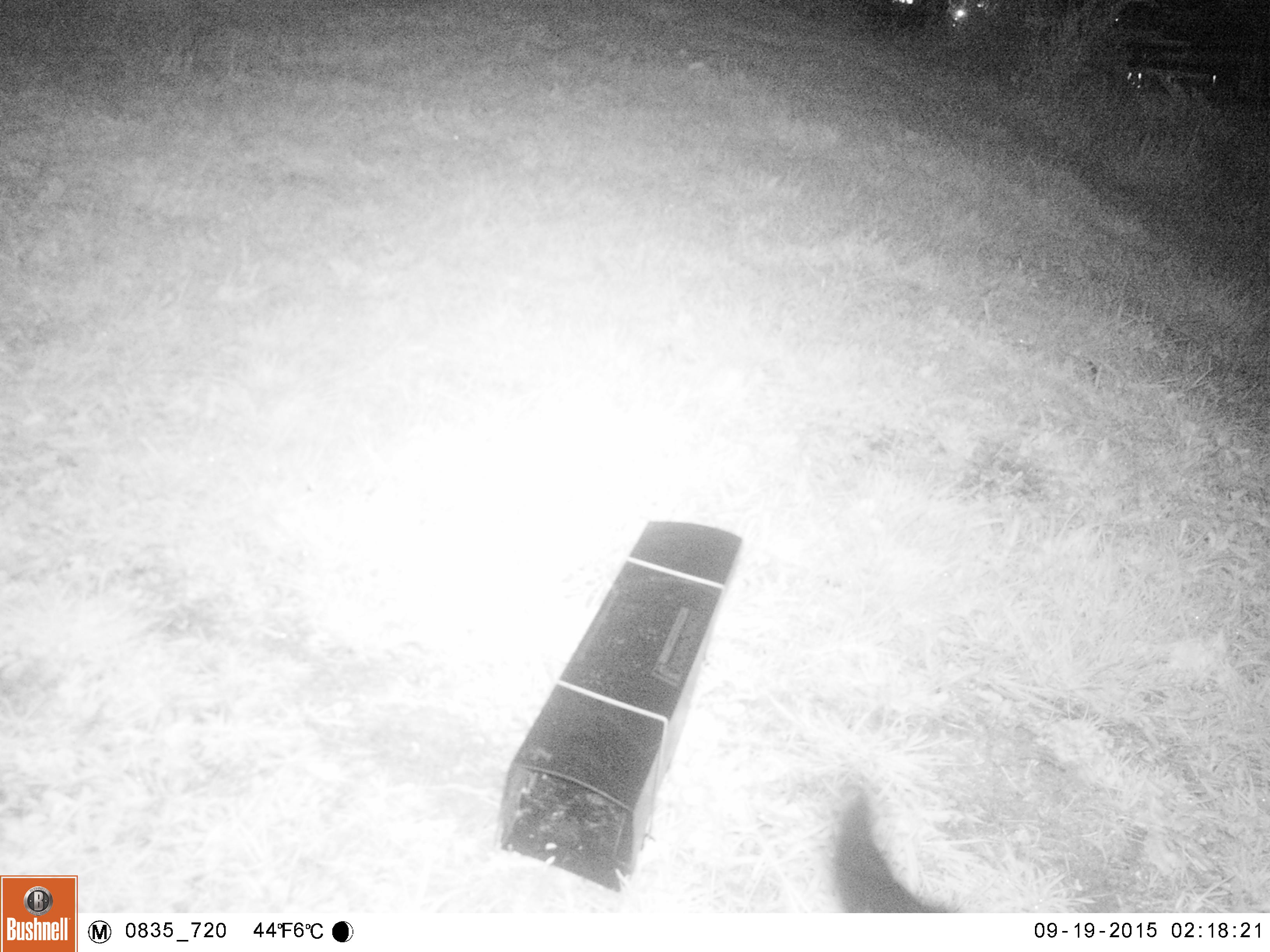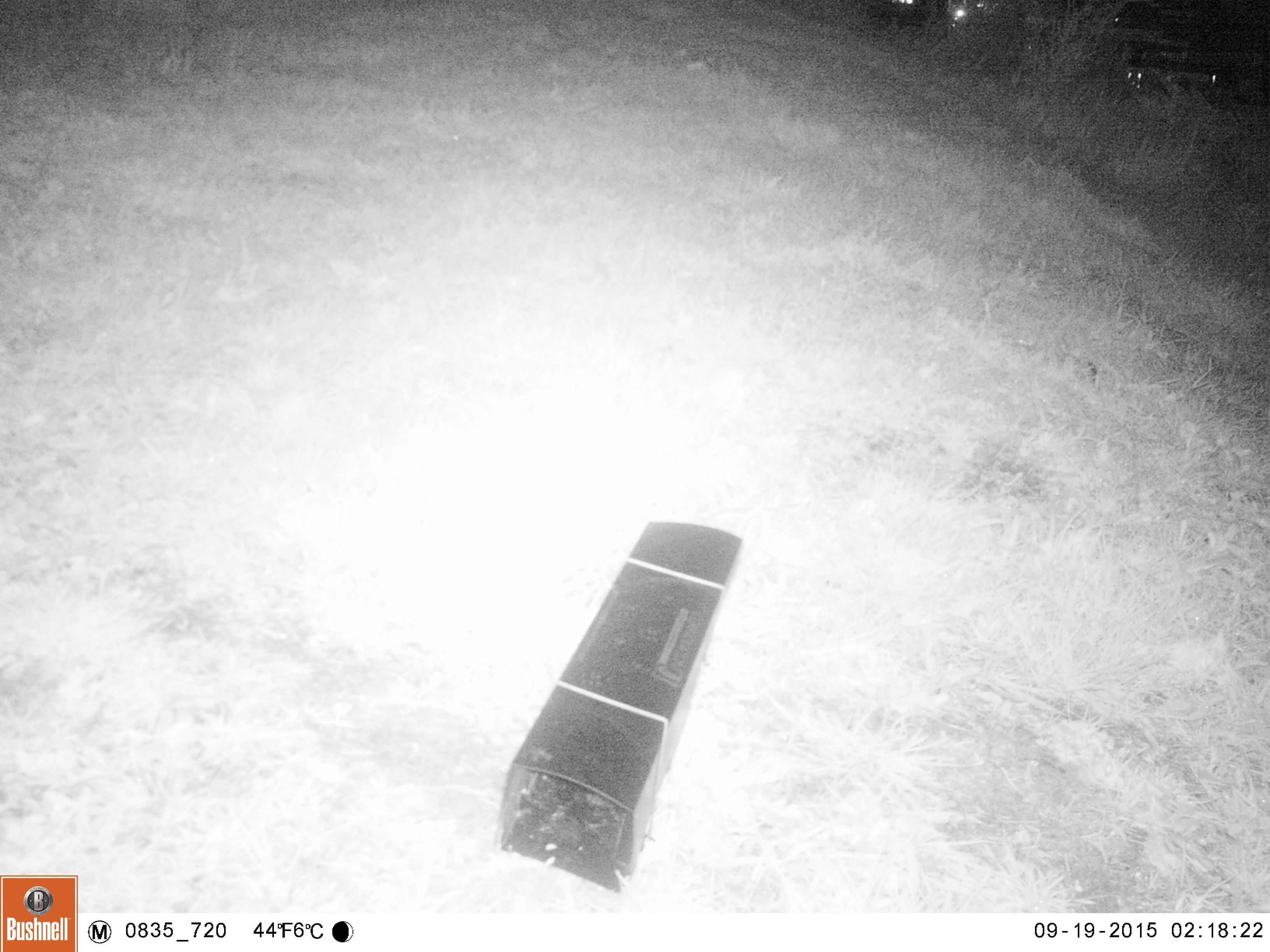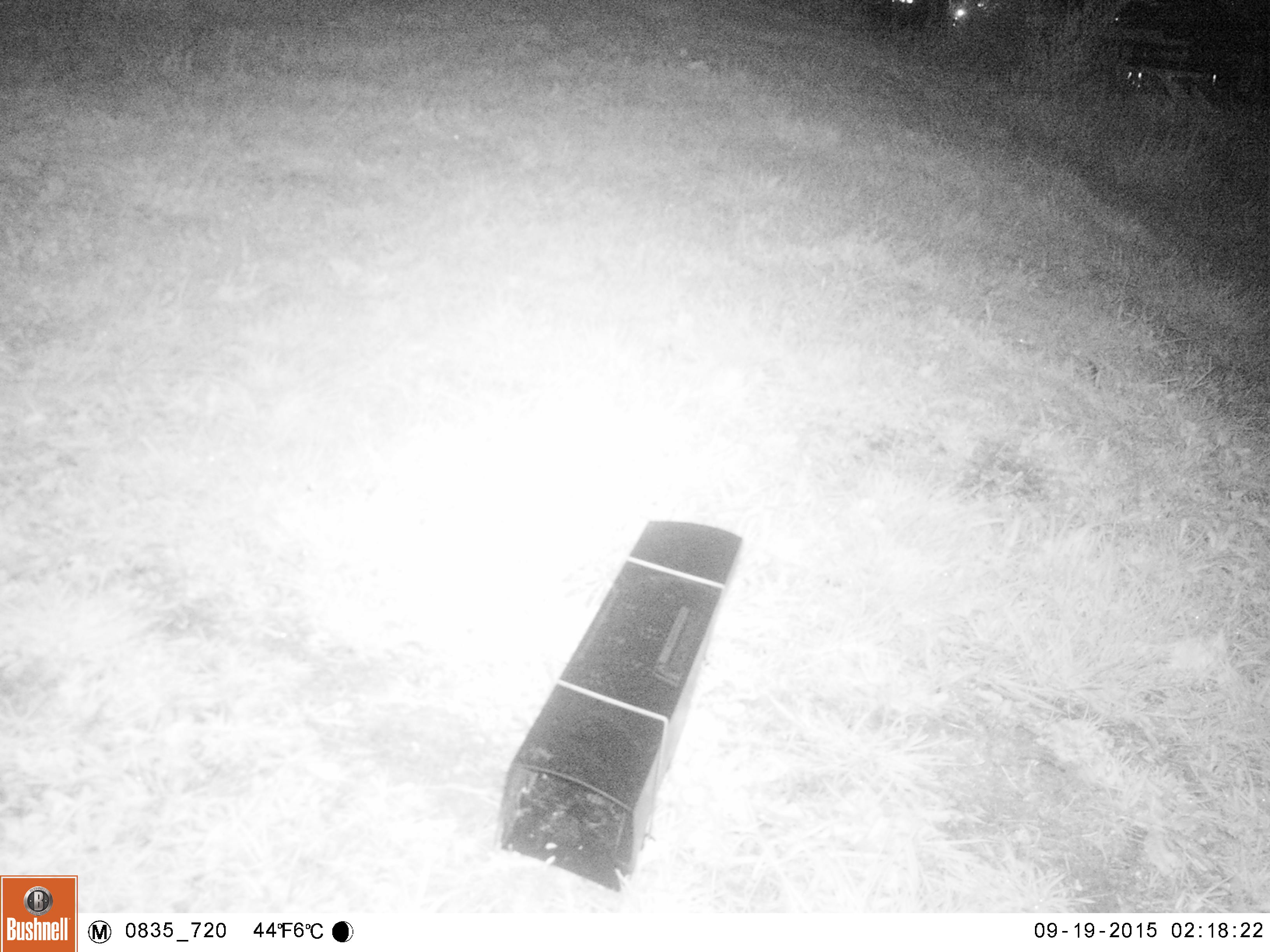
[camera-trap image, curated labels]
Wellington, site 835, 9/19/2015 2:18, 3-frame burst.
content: unidentified animal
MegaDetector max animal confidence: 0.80